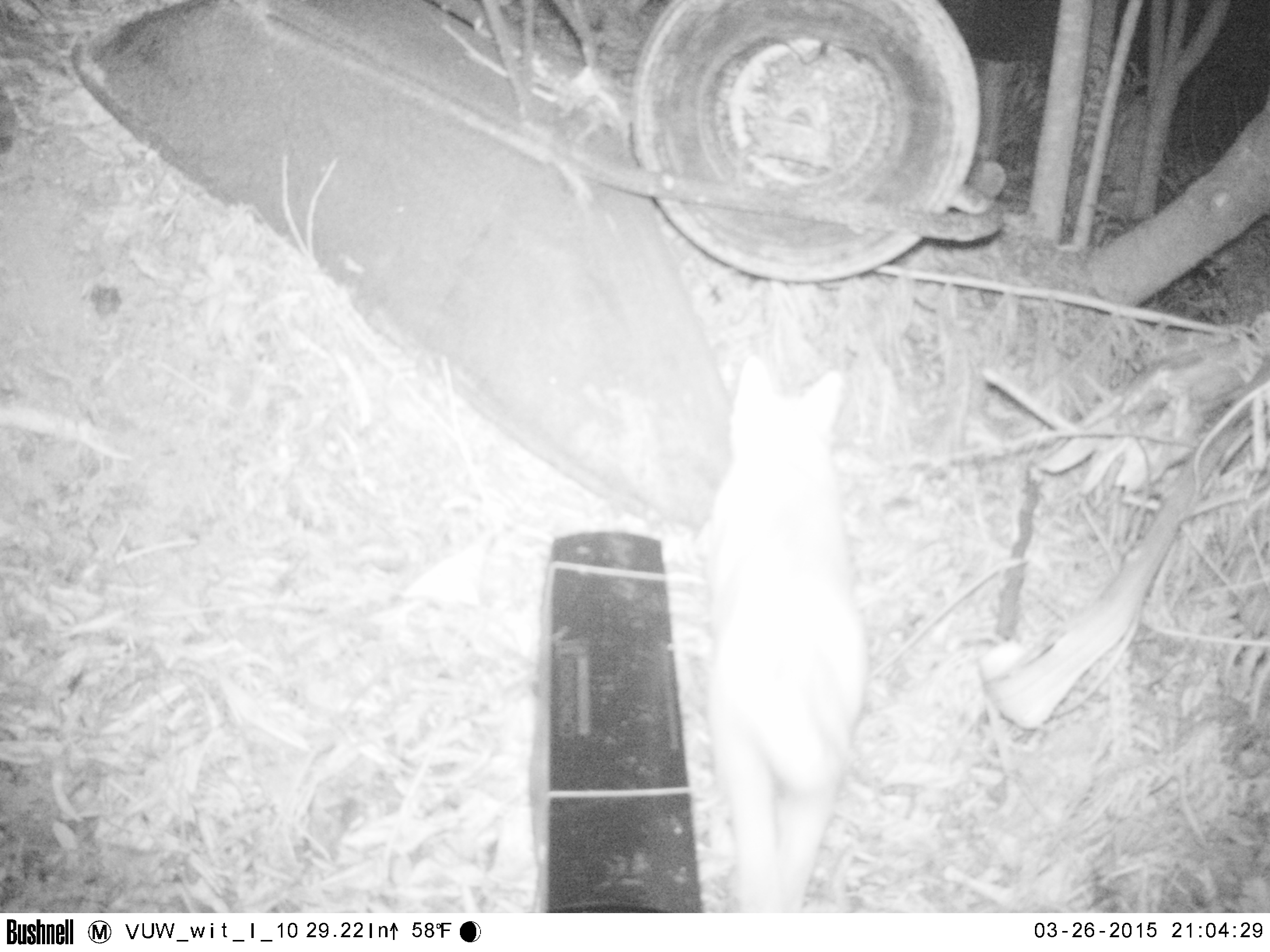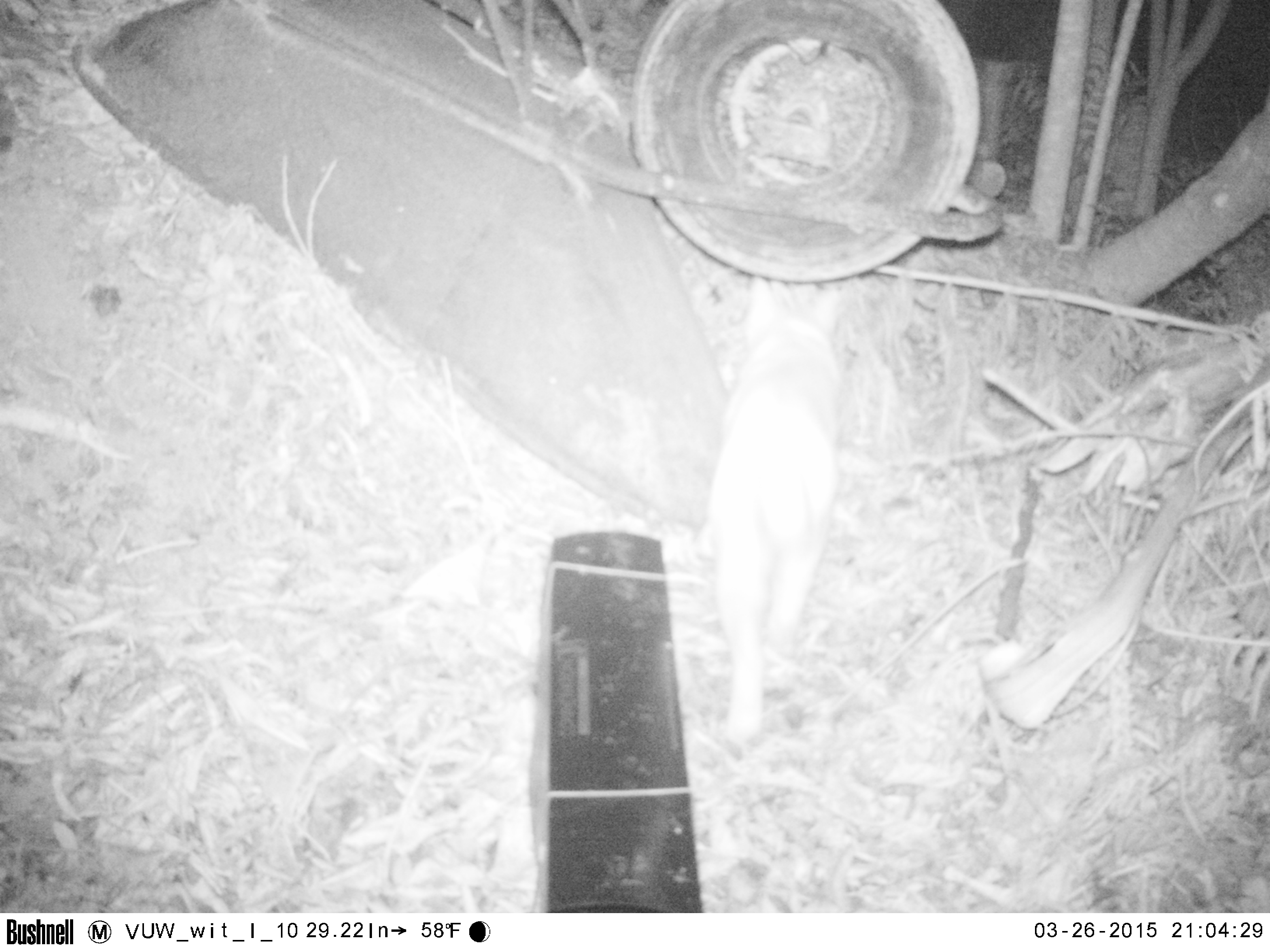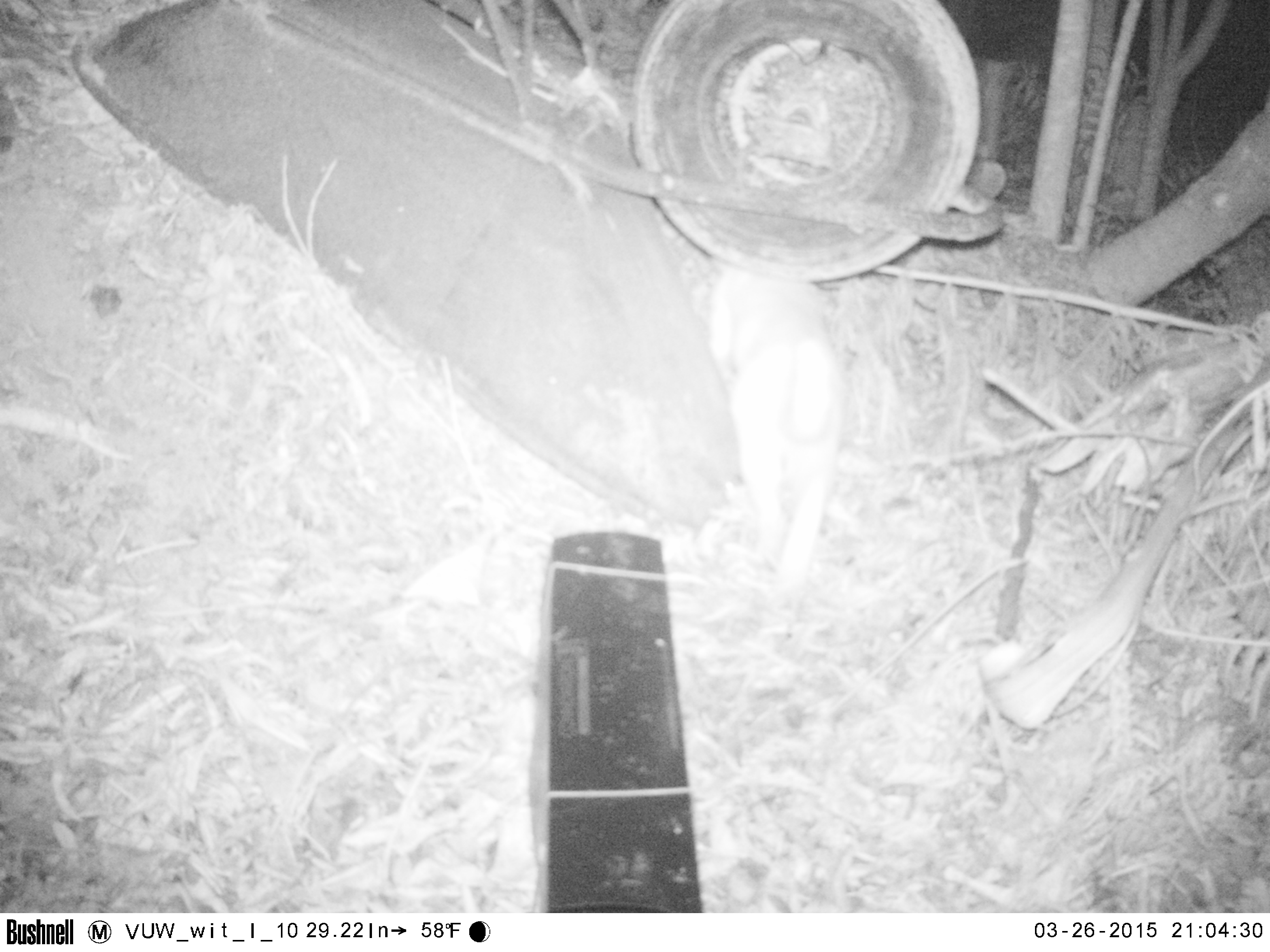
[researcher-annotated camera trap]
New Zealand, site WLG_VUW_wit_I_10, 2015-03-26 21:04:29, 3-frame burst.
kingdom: Animalia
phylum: Chordata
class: Mammalia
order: Carnivora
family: Felidae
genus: Felis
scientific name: Felis catus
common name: domestic cat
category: cat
Cat (domestic cat) (Felis catus).